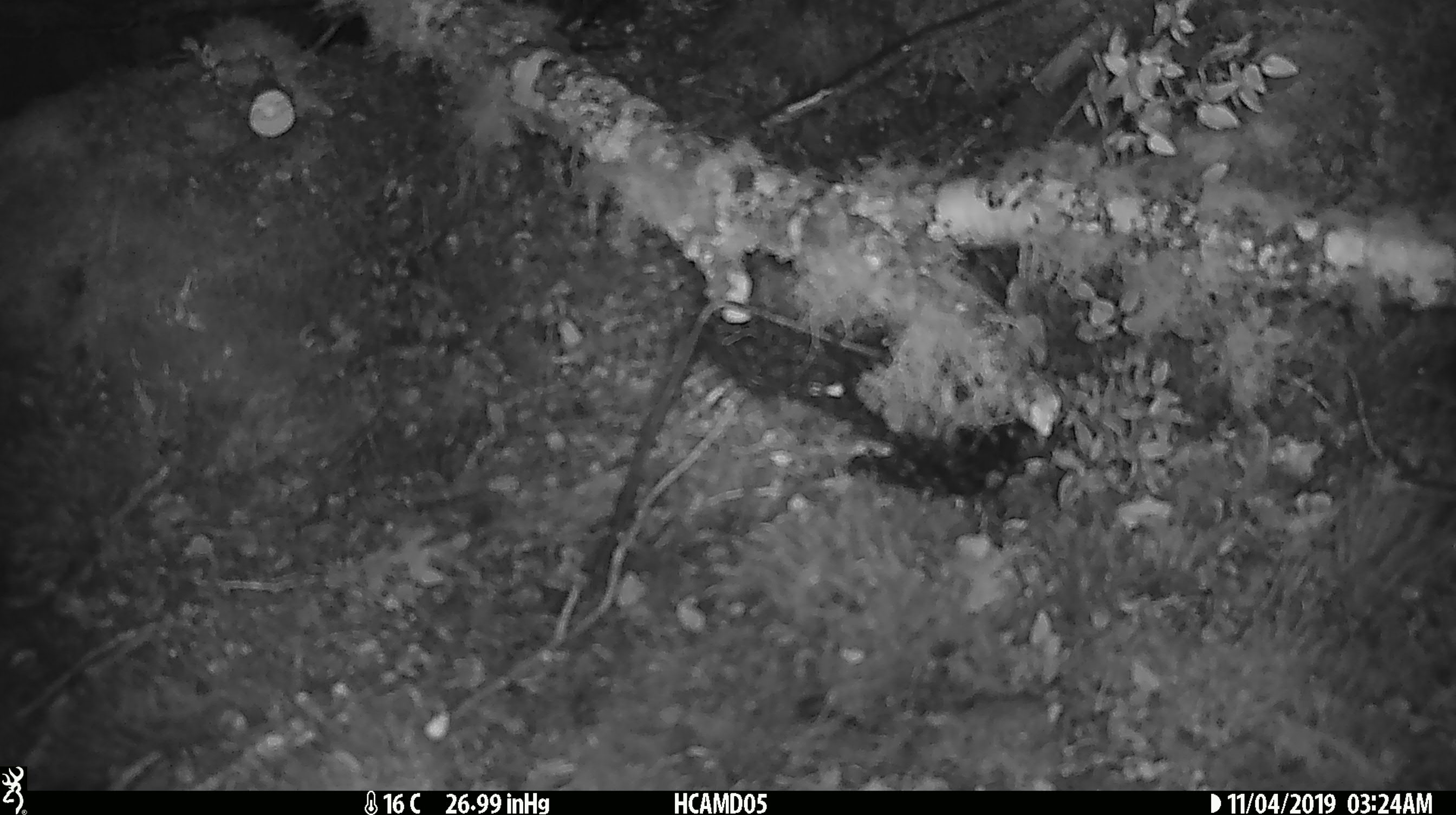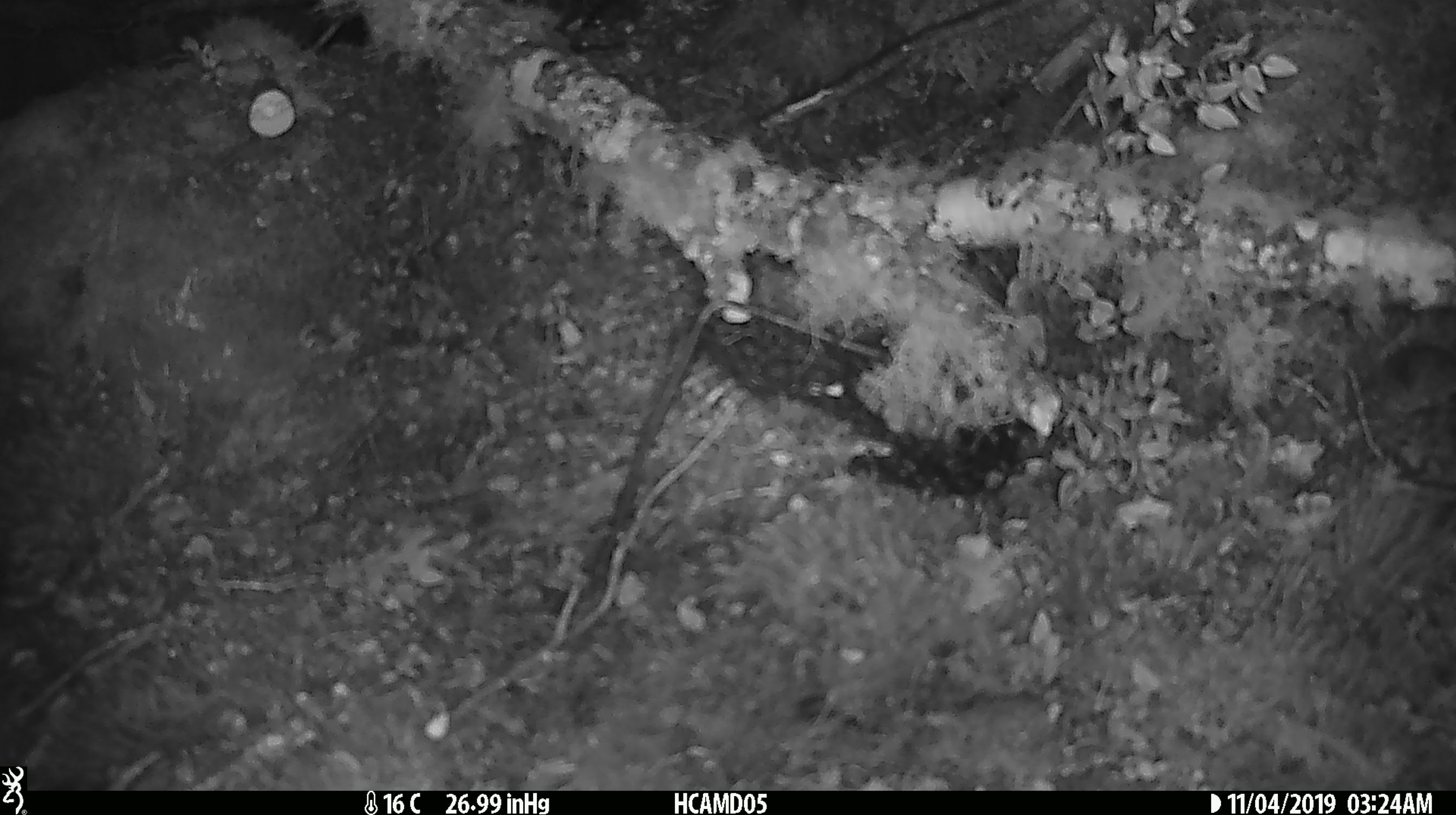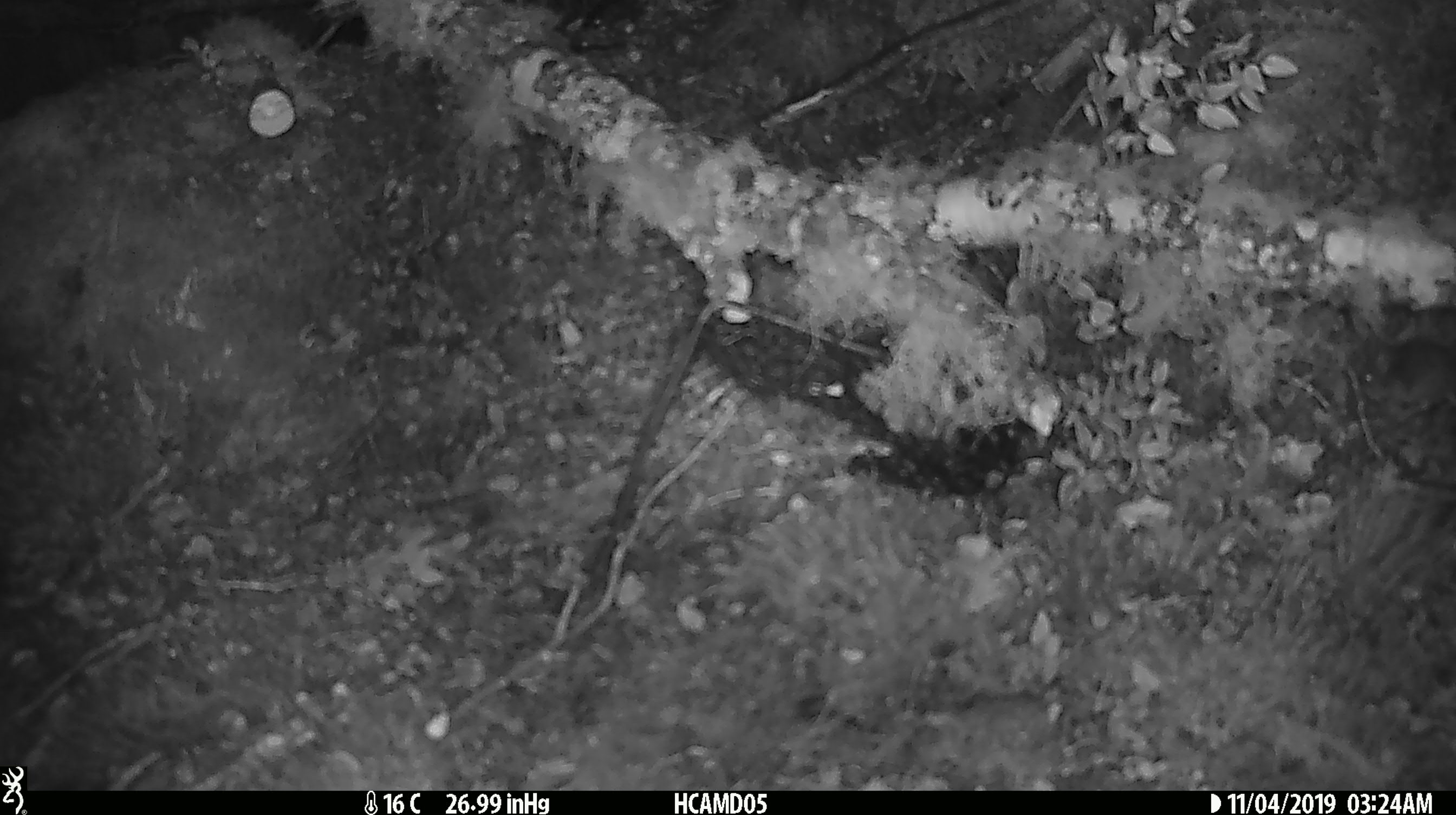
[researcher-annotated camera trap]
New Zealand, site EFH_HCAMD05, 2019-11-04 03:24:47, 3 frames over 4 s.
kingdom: Animalia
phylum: Chordata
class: Mammalia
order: Rodentia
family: Muridae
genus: Mus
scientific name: Mus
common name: mouse